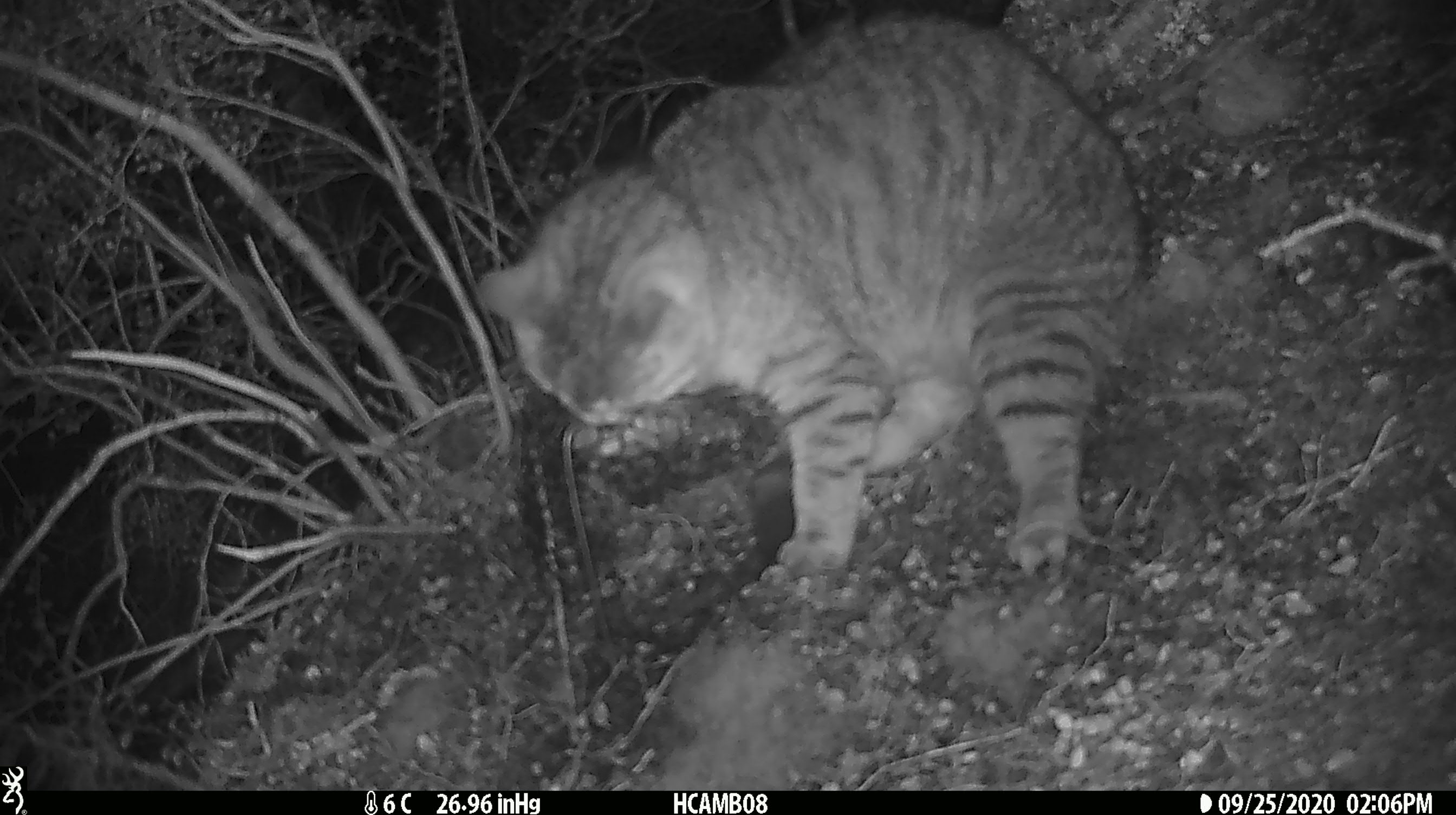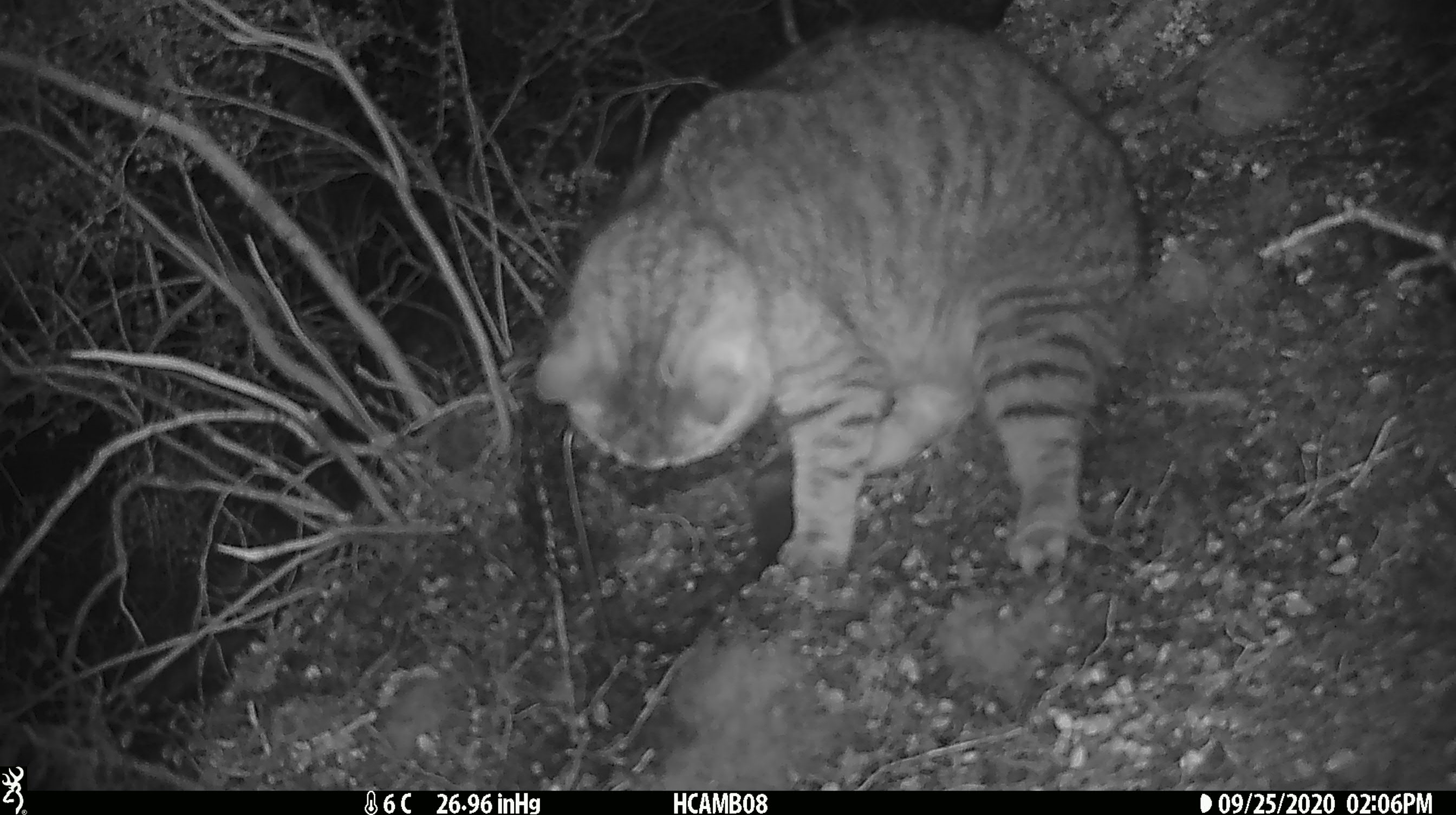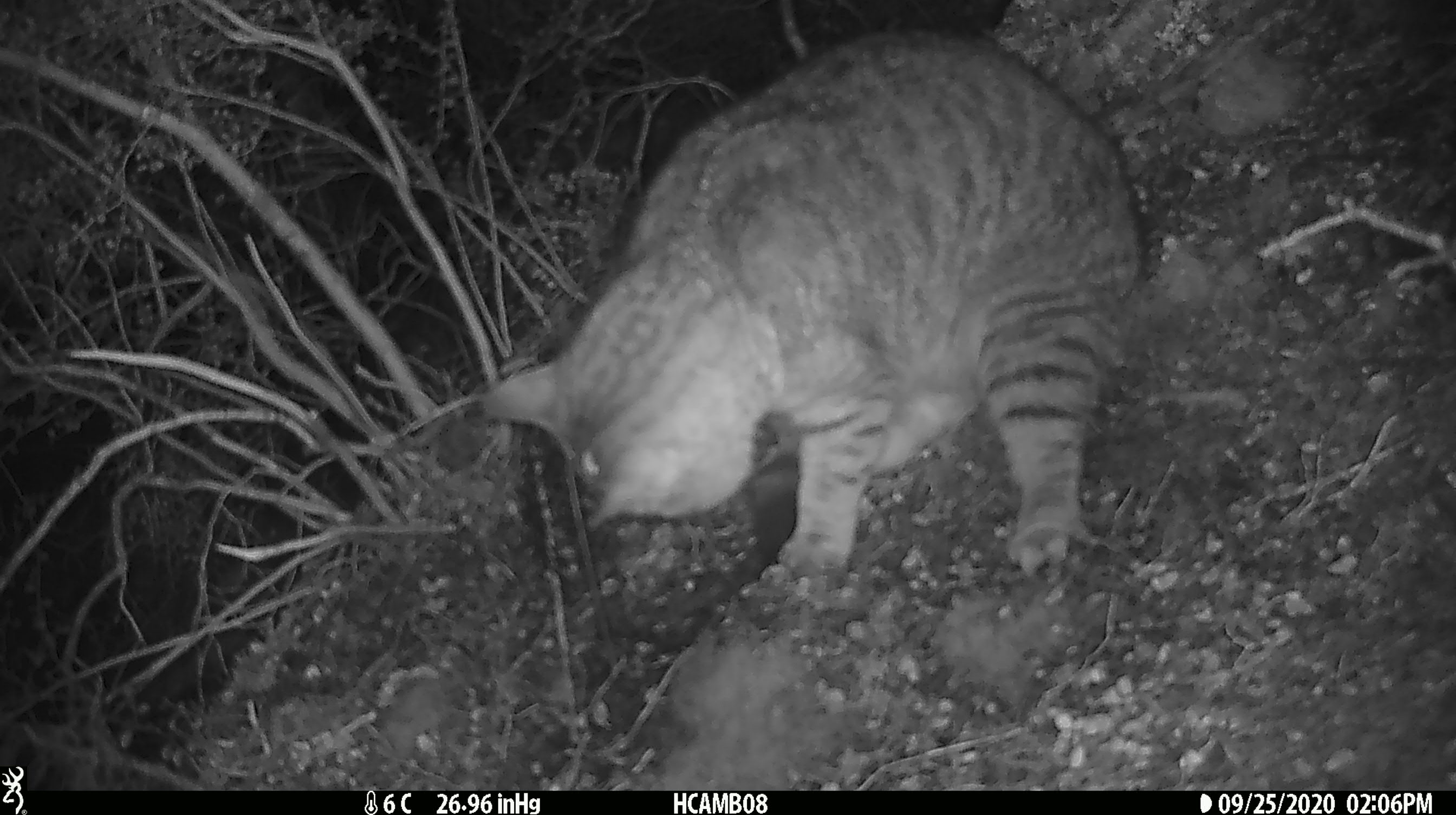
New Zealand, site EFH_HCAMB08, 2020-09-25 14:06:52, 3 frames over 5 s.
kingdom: Animalia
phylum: Chordata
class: Mammalia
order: Carnivora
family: Felidae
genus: Felis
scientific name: Felis catus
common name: domestic cat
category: cat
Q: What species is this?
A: Cat (domestic cat) (Felis catus).